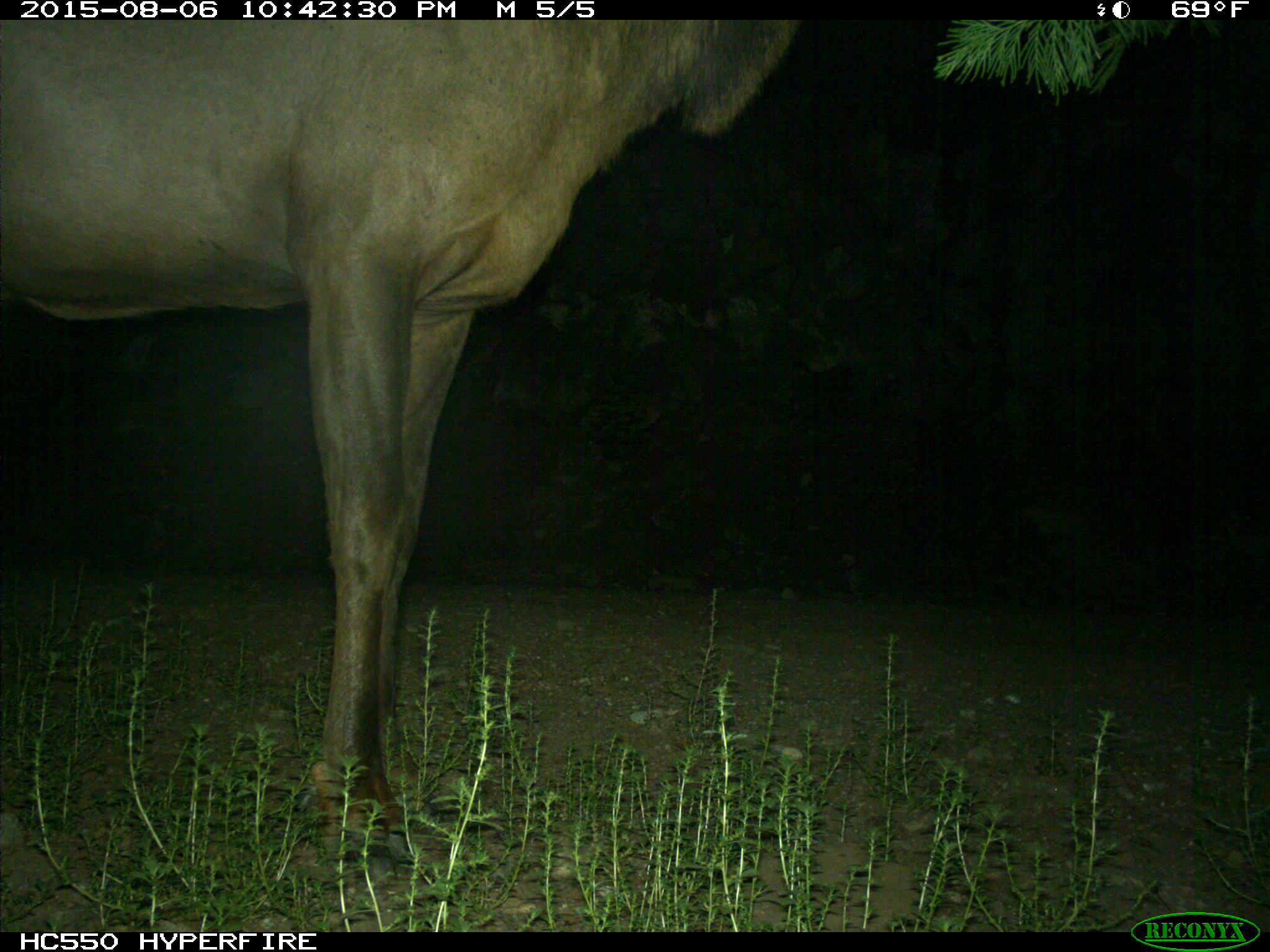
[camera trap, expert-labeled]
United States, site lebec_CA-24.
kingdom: Animalia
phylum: Chordata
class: Mammalia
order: Artiodactyla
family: Cervidae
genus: Cervus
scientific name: Cervus canadensis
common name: elk